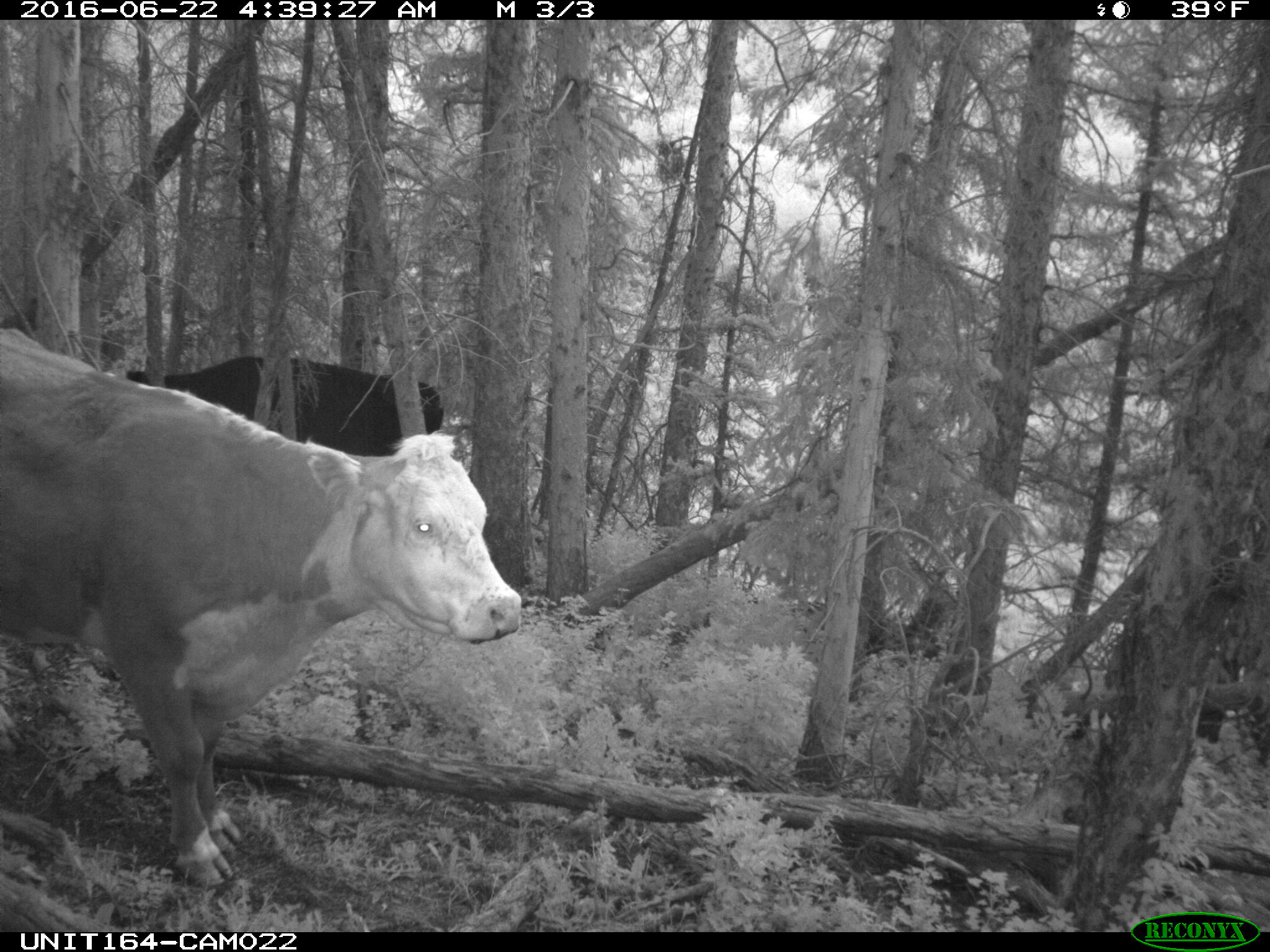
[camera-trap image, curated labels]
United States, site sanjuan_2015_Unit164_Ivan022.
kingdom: Animalia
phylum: Chordata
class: Mammalia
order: Artiodactyla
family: Bovidae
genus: Bos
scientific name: Bos taurus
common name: domestic cow